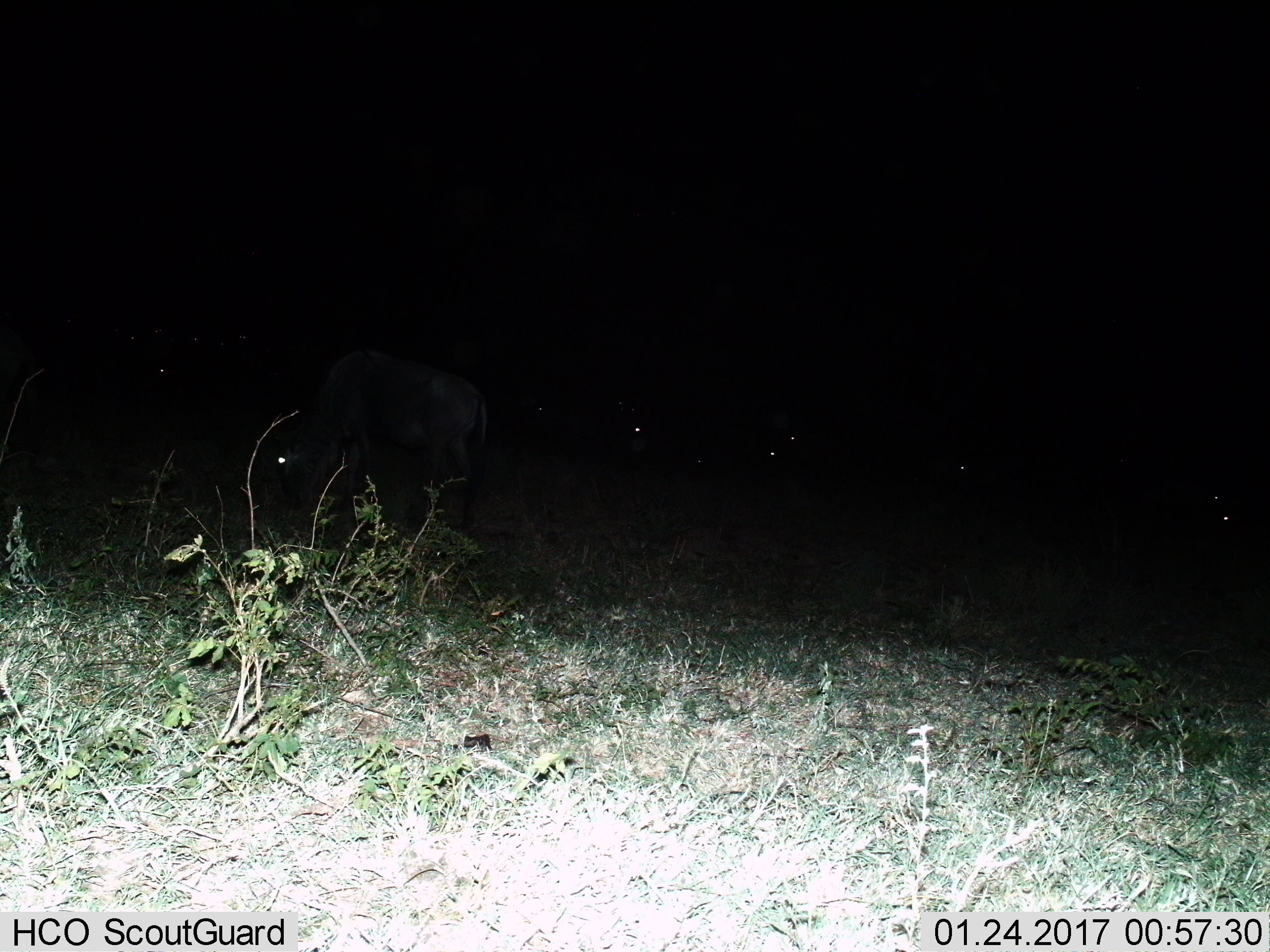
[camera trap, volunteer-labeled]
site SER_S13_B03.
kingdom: Animalia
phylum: Chordata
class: Mammalia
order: Artiodactyla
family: Bovidae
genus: Connochaetes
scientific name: Connochaetes taurinus taurinus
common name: blue wildebeest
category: wildebeestblue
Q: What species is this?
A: Wildebeestblue (blue wildebeest) (Connochaetes taurinus taurinus).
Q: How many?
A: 10.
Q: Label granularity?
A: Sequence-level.